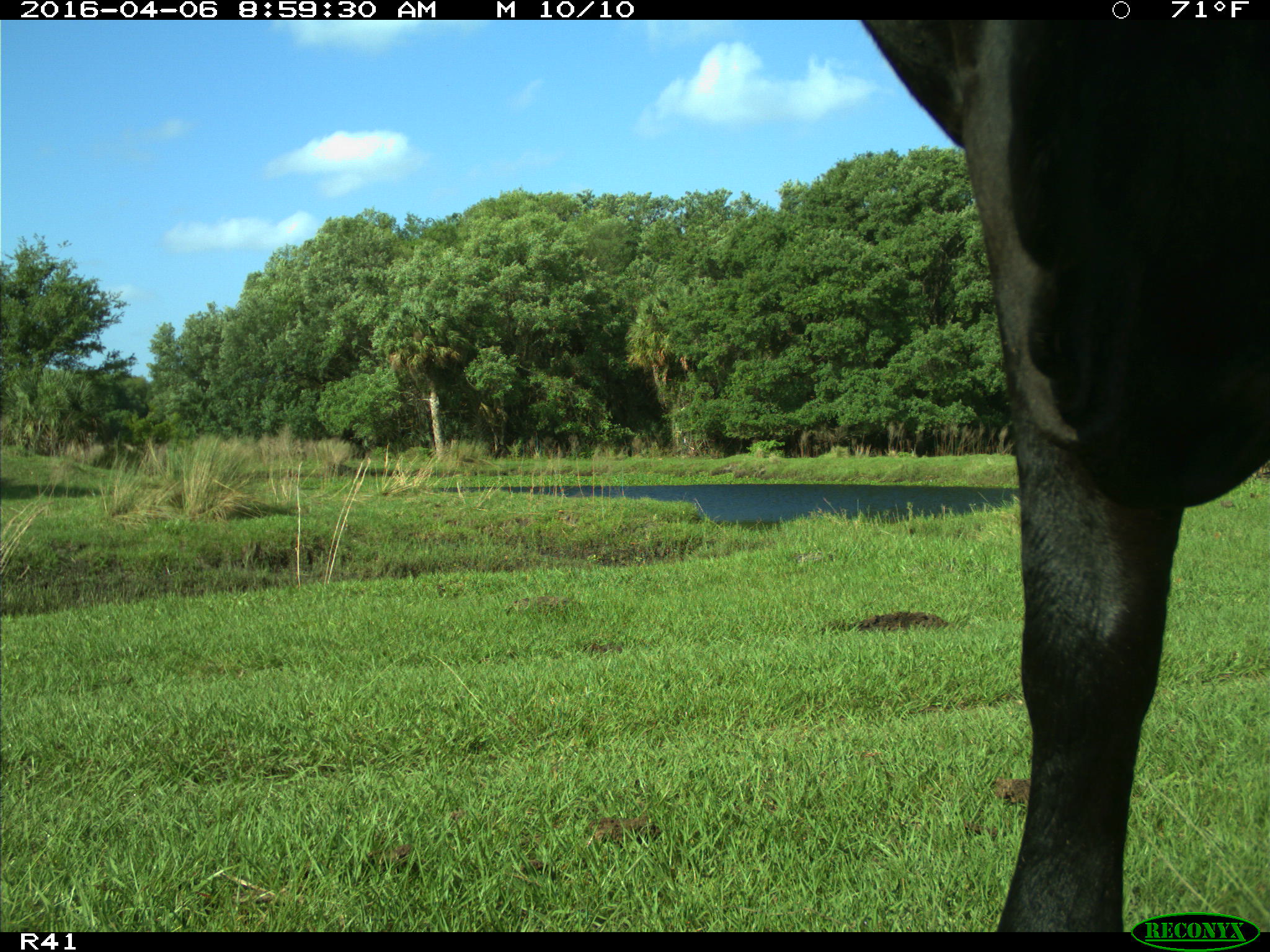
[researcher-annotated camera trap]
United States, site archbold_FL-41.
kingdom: Animalia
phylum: Chordata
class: Mammalia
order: Artiodactyla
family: Bovidae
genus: Bos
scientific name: Bos taurus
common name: domestic cow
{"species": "Bos taurus (domestic cow)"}